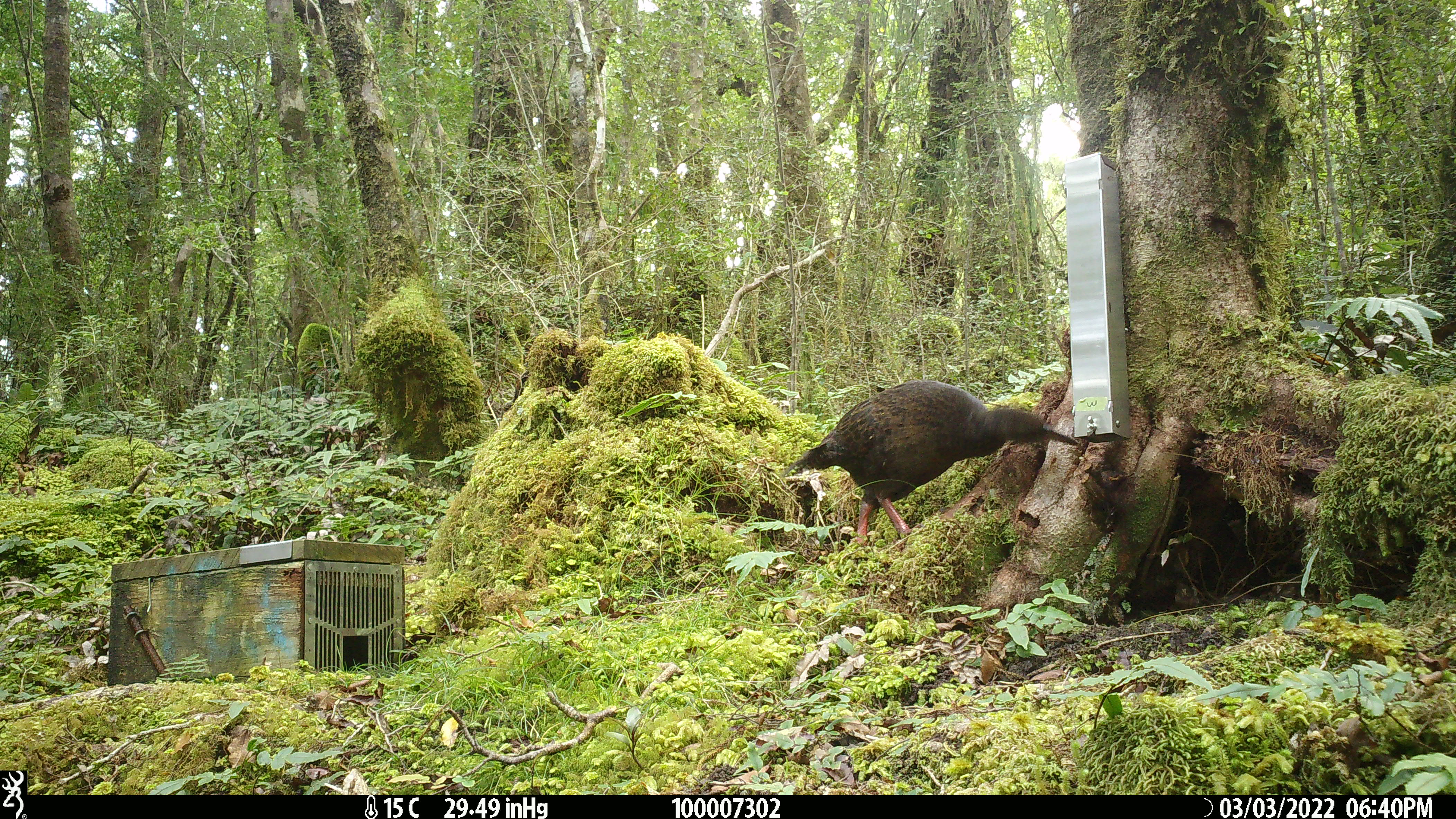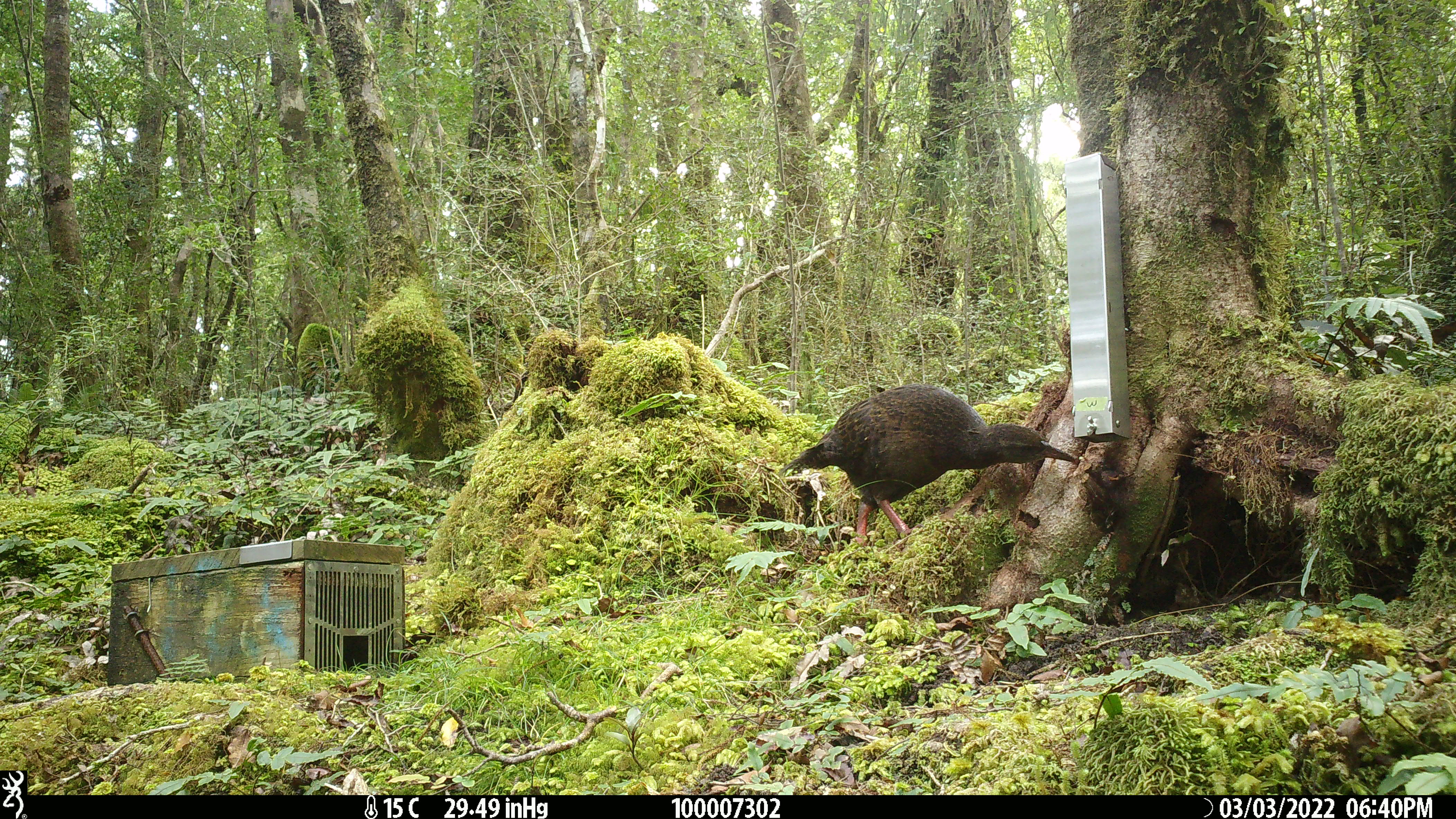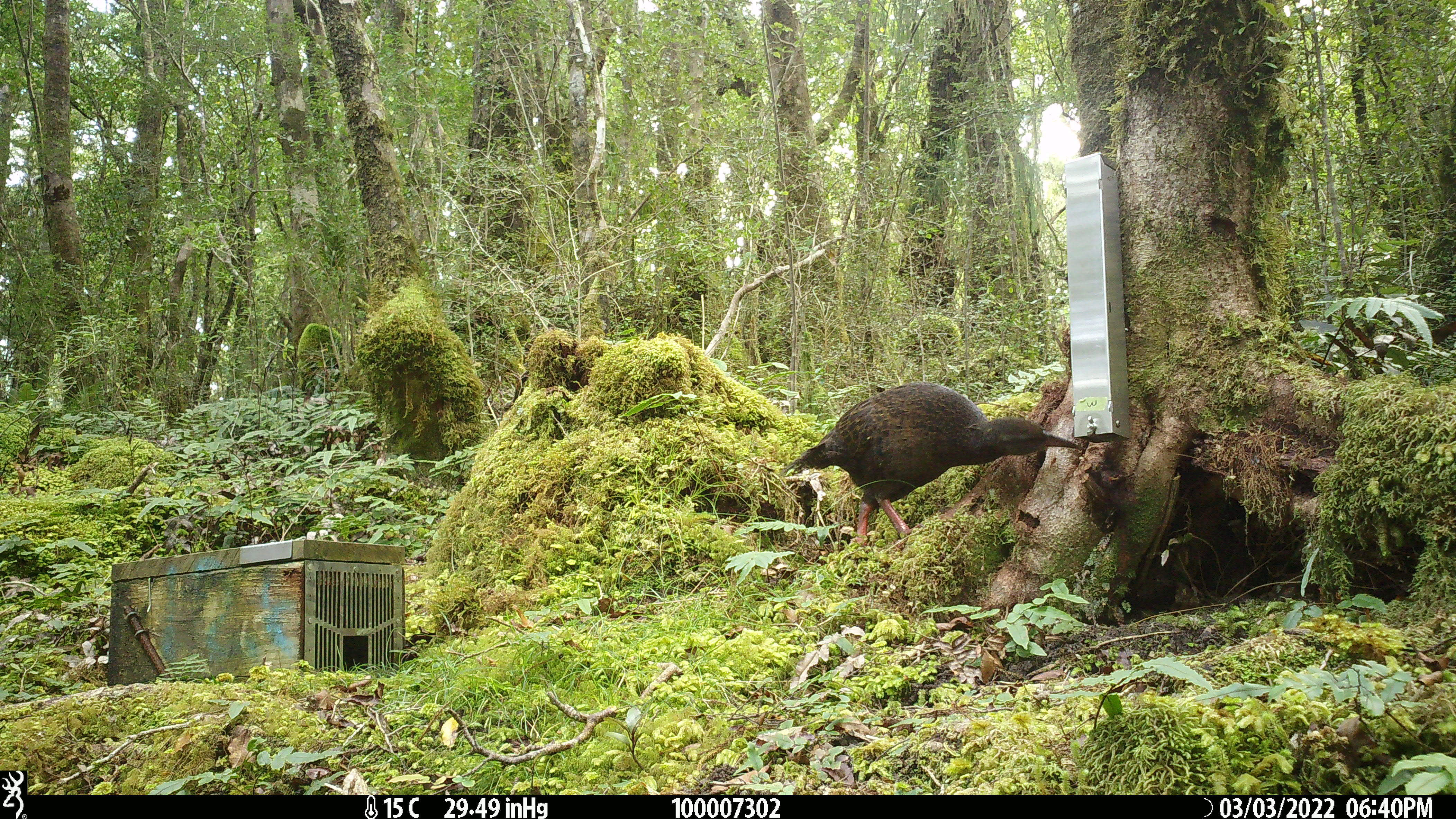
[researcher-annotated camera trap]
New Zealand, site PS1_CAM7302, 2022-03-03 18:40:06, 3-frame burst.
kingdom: Animalia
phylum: Chordata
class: Aves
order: Gruiformes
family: Rallidae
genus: Gallirallus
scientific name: Gallirallus australis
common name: weka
Weka (Gallirallus australis).